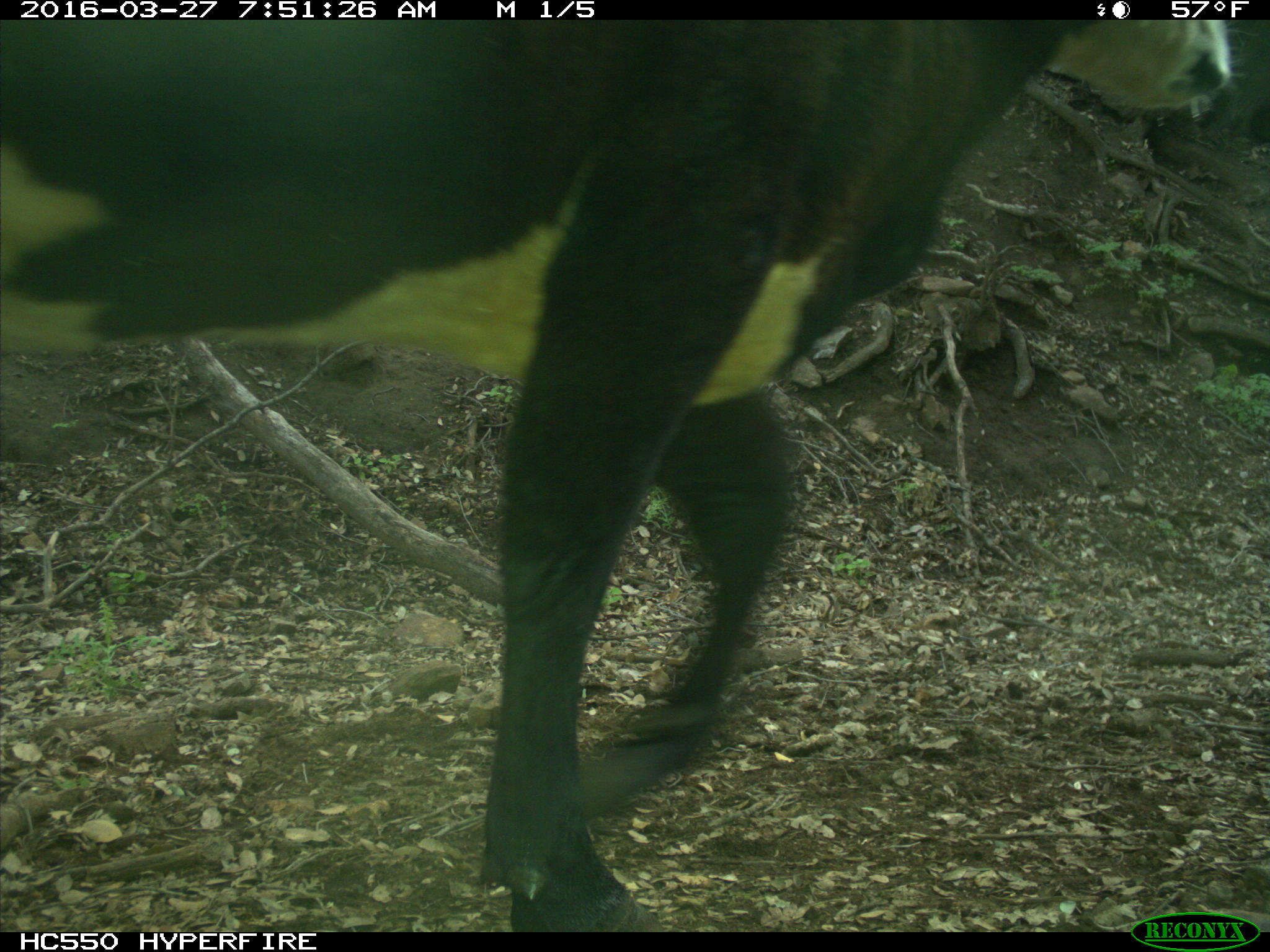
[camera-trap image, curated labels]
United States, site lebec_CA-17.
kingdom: Animalia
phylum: Chordata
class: Mammalia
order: Artiodactyla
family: Bovidae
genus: Bos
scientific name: Bos taurus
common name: domestic cow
Bos taurus (domestic cow).